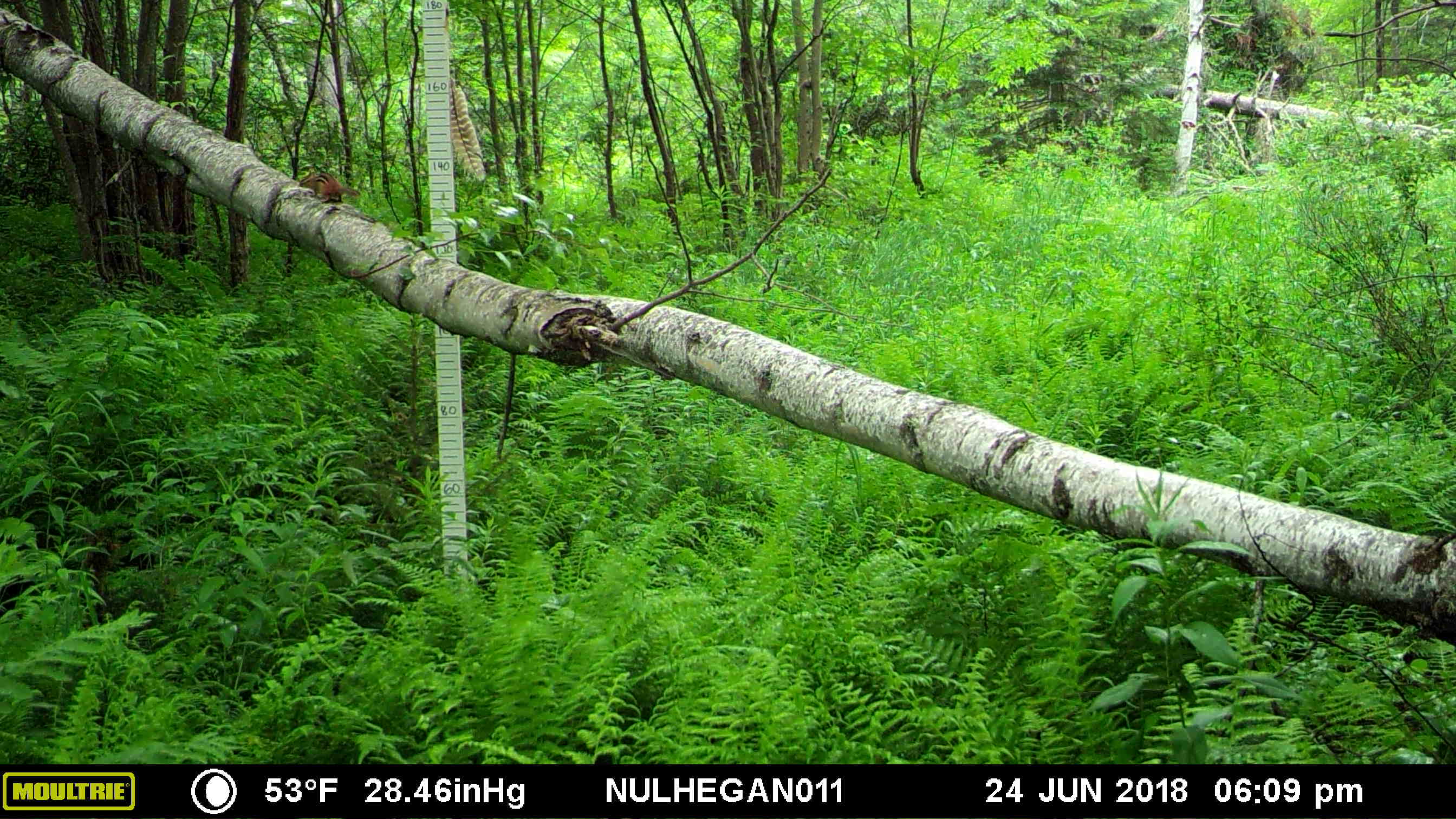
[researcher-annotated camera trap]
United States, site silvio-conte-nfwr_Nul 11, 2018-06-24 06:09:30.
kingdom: Animalia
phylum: Chordata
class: Mammalia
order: Rodentia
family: Sciuridae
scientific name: Tamiini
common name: chipmunk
Chipmunk (Tamiini).